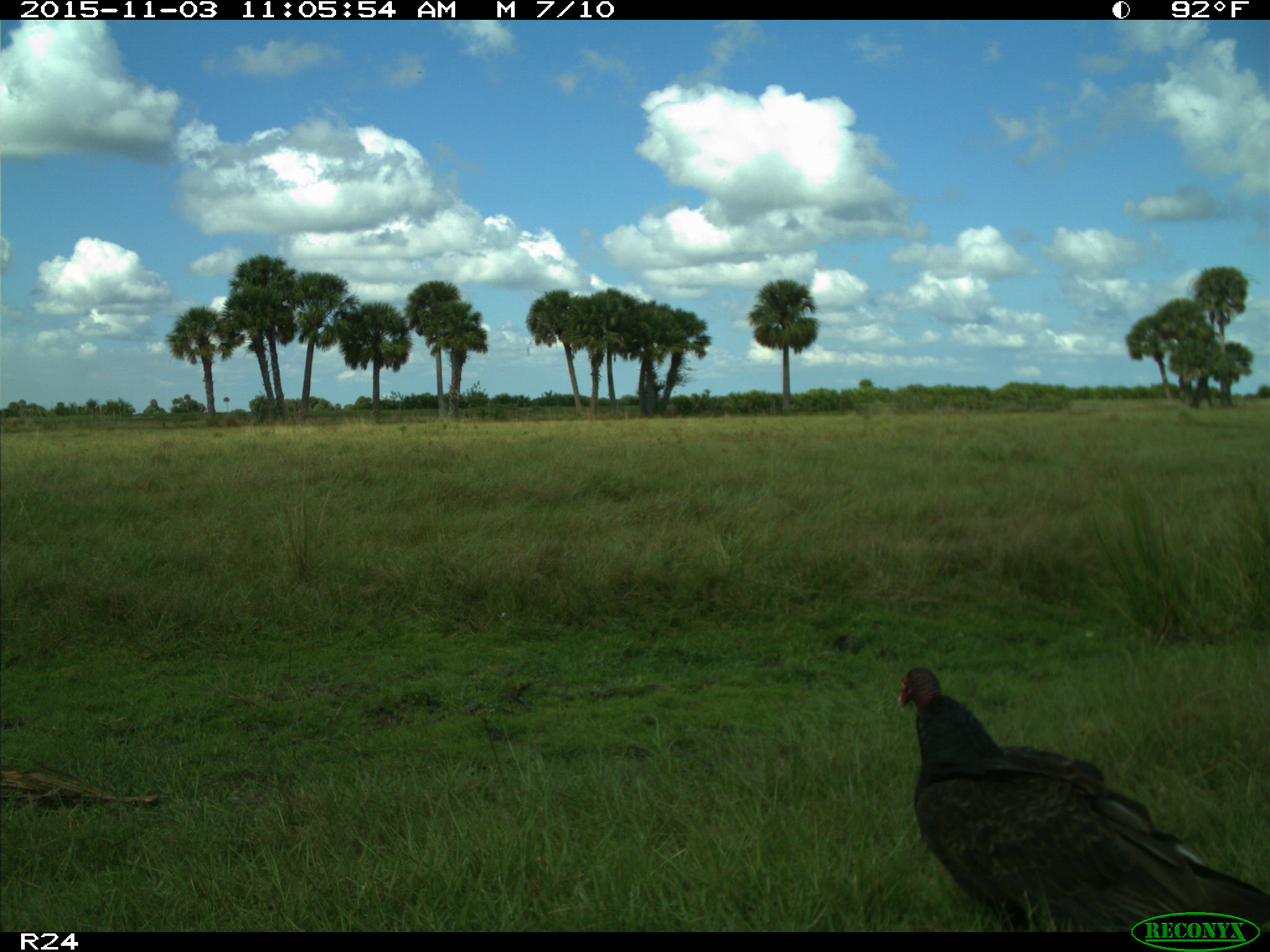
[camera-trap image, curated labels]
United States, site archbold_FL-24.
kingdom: Animalia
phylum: Chordata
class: Aves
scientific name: Aves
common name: birds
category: unidentified bird